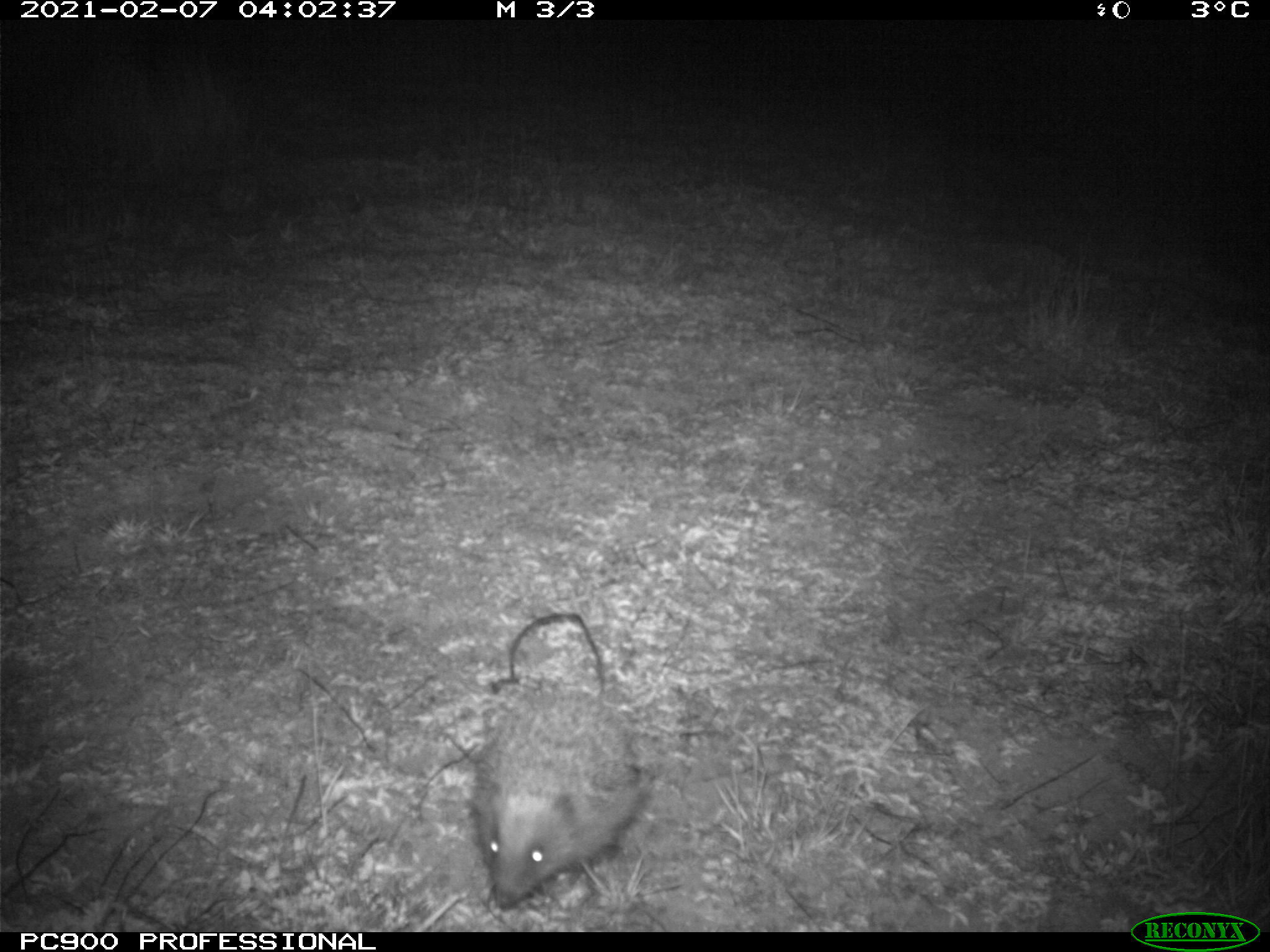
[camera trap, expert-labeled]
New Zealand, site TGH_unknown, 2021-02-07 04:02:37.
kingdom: Animalia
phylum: Chordata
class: Mammalia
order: Eulipotyphla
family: Erinaceidae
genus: Erinaceus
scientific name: Erinaceus europaeus europaeus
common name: european hedgehog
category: hedgehog